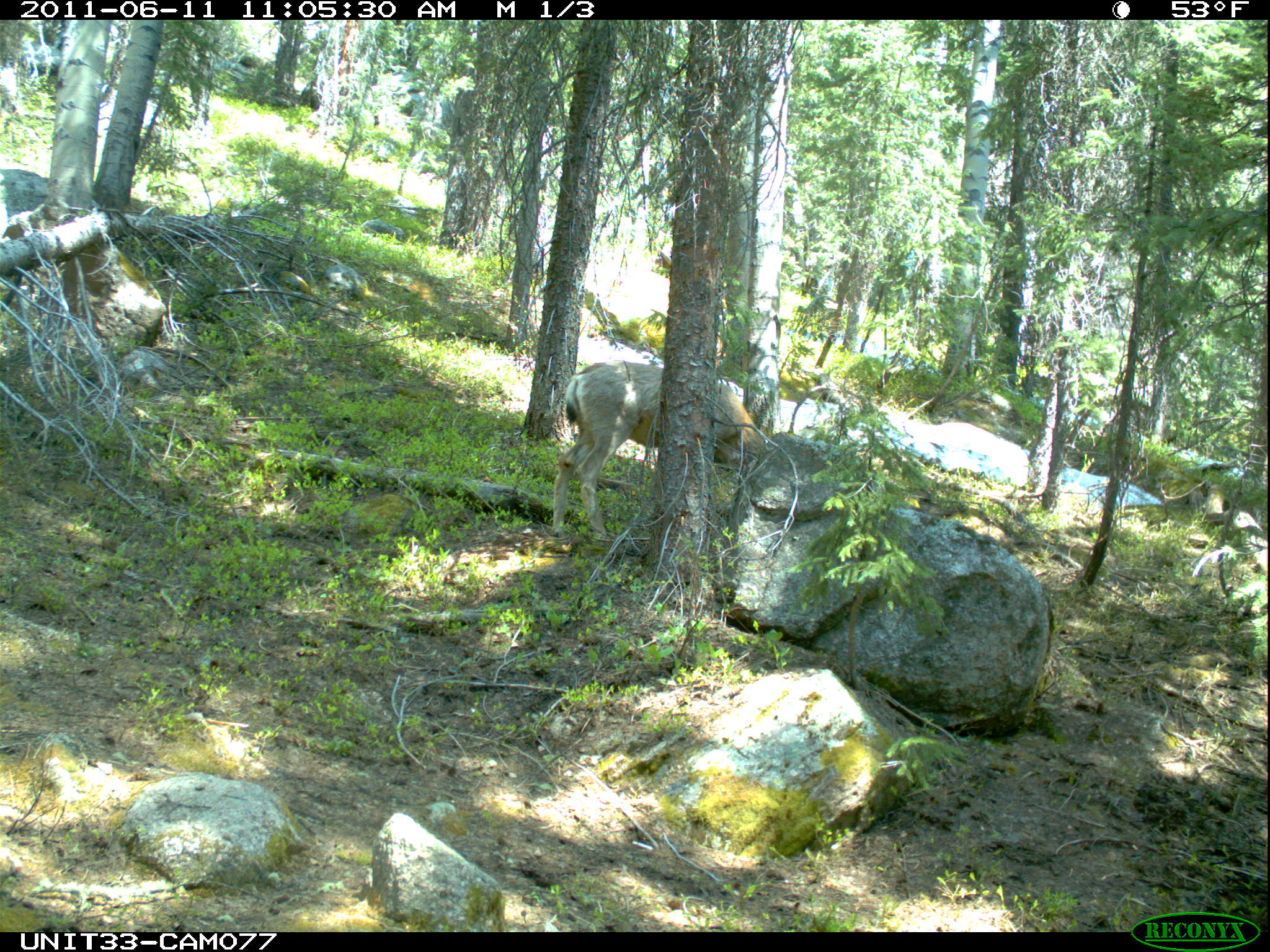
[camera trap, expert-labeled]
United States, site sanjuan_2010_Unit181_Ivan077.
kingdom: Animalia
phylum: Chordata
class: Mammalia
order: Artiodactyla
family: Cervidae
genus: Odocoileus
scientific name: Odocoileus hemionus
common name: mule deer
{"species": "Odocoileus hemionus (mule deer)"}